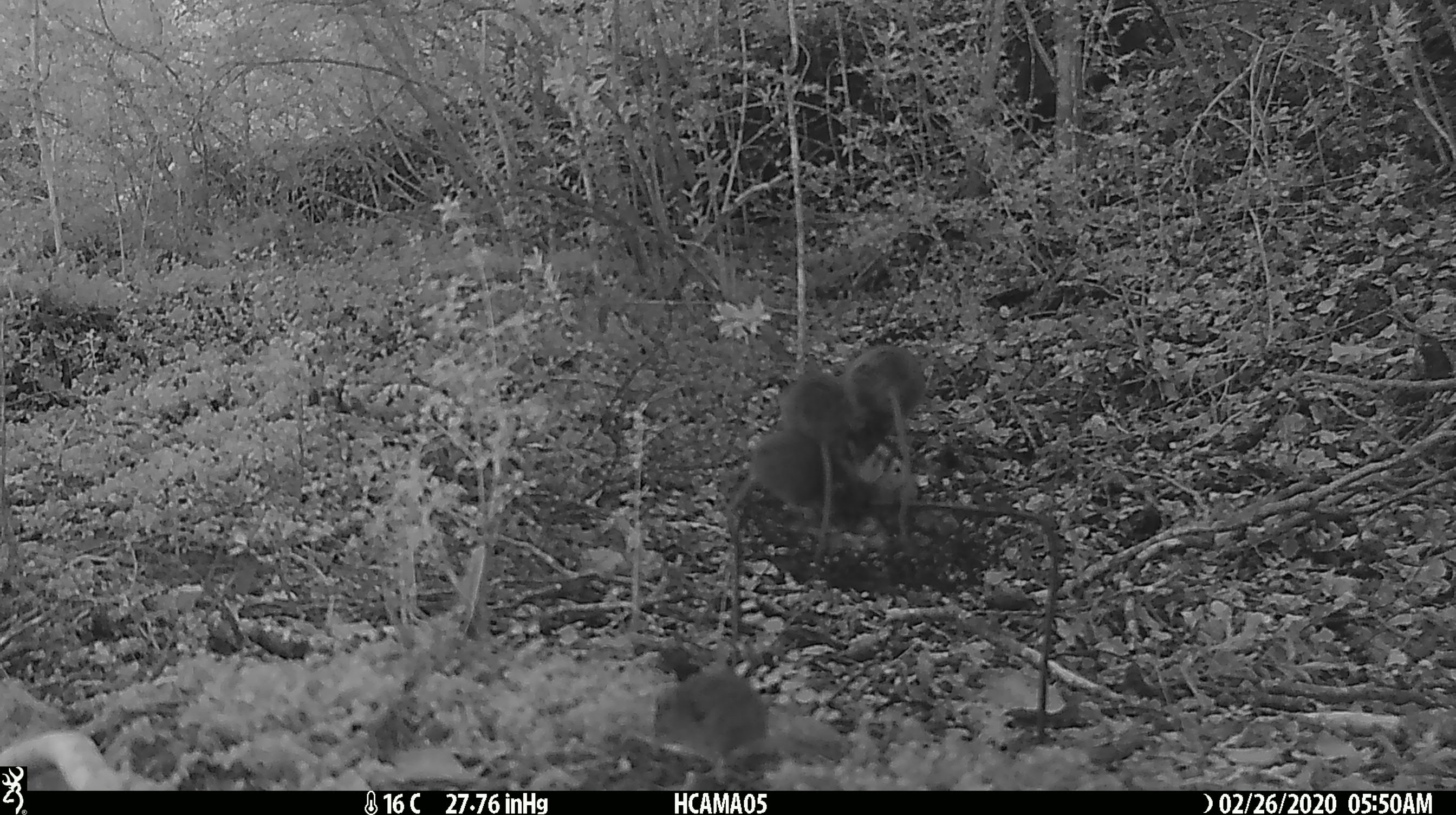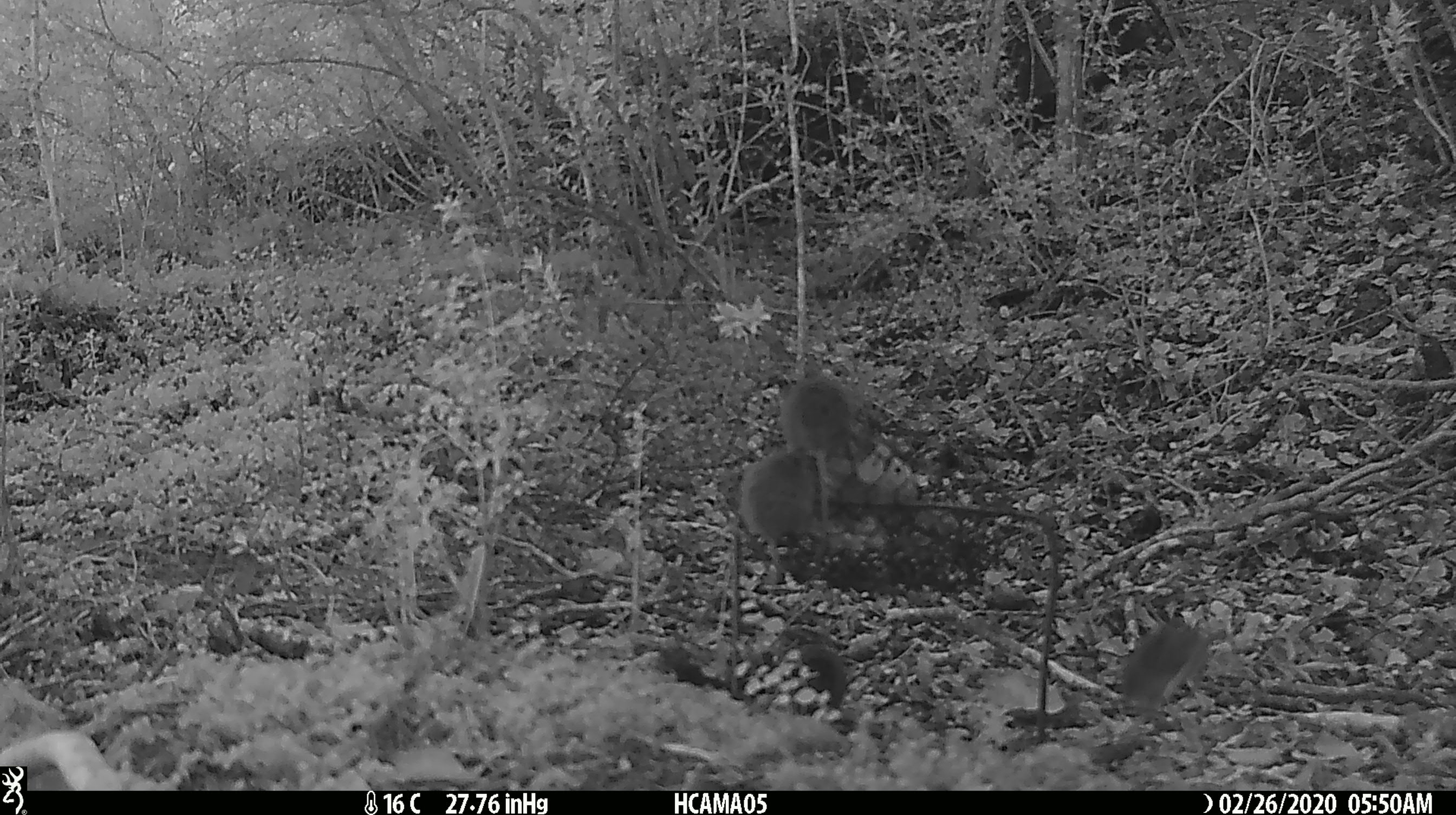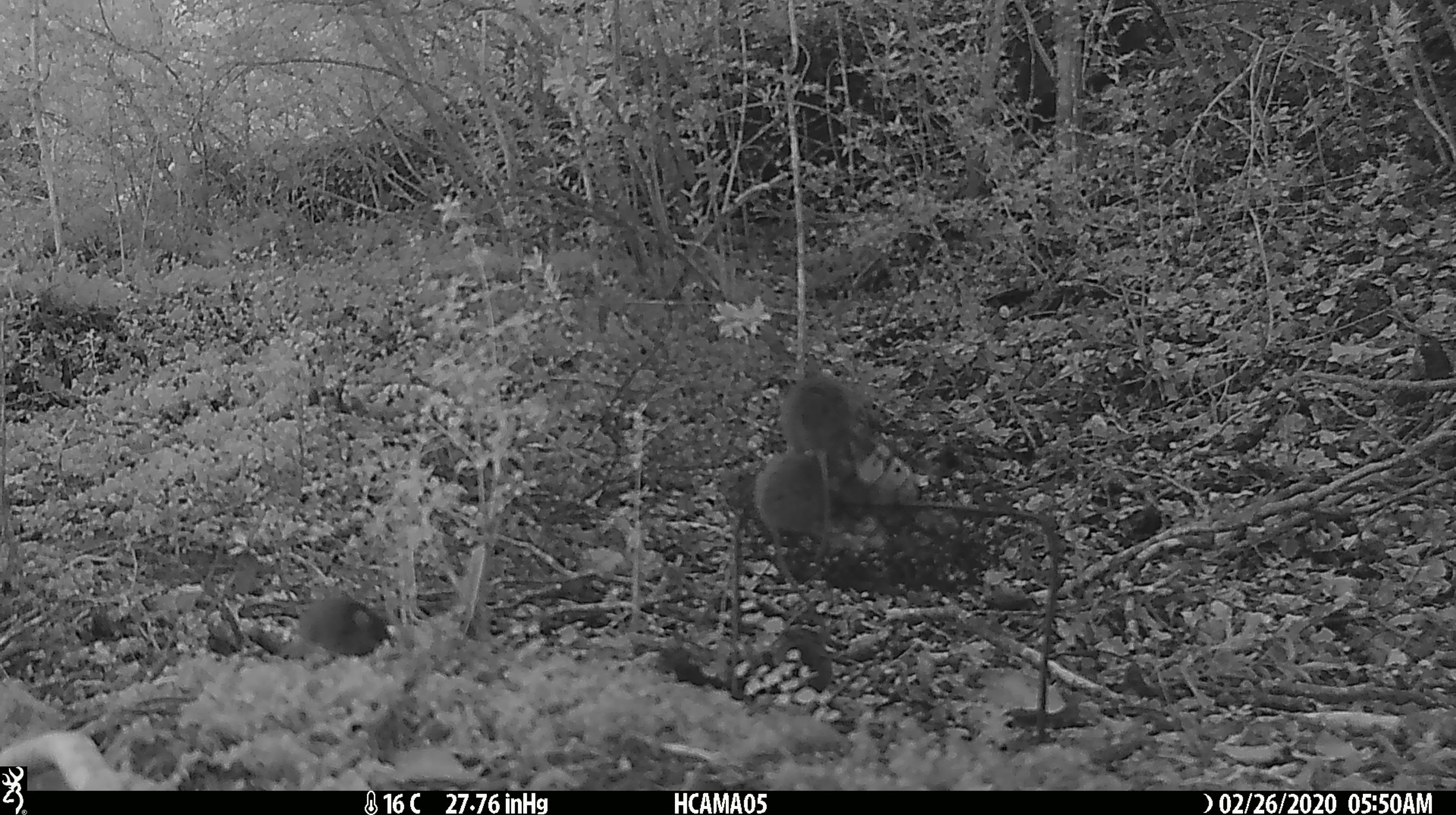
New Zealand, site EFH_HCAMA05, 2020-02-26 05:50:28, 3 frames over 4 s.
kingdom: Animalia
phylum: Chordata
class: Mammalia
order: Rodentia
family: Muridae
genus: Mus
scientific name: Mus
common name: mouse